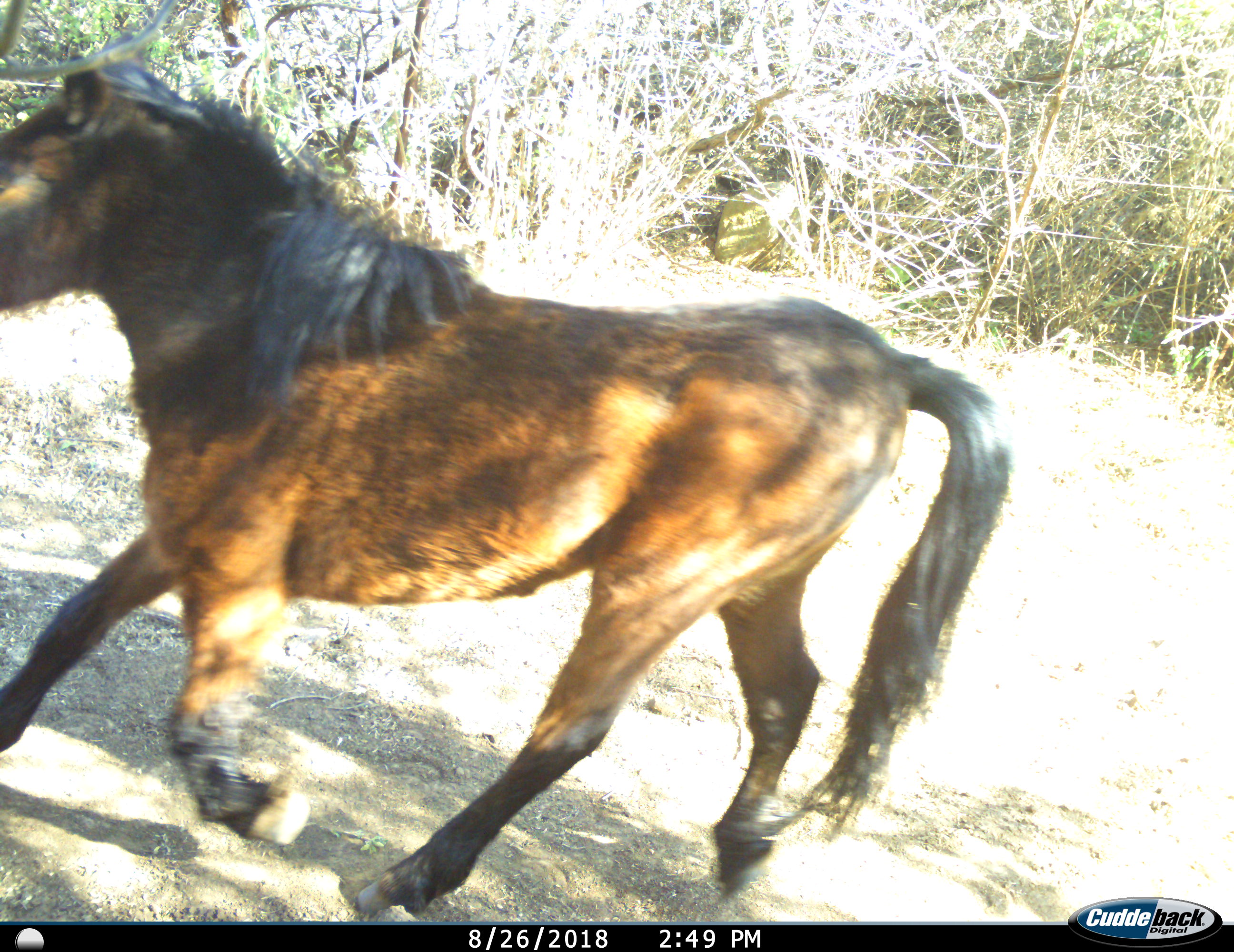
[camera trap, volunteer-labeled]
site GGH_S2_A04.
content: unidentified animal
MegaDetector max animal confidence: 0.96